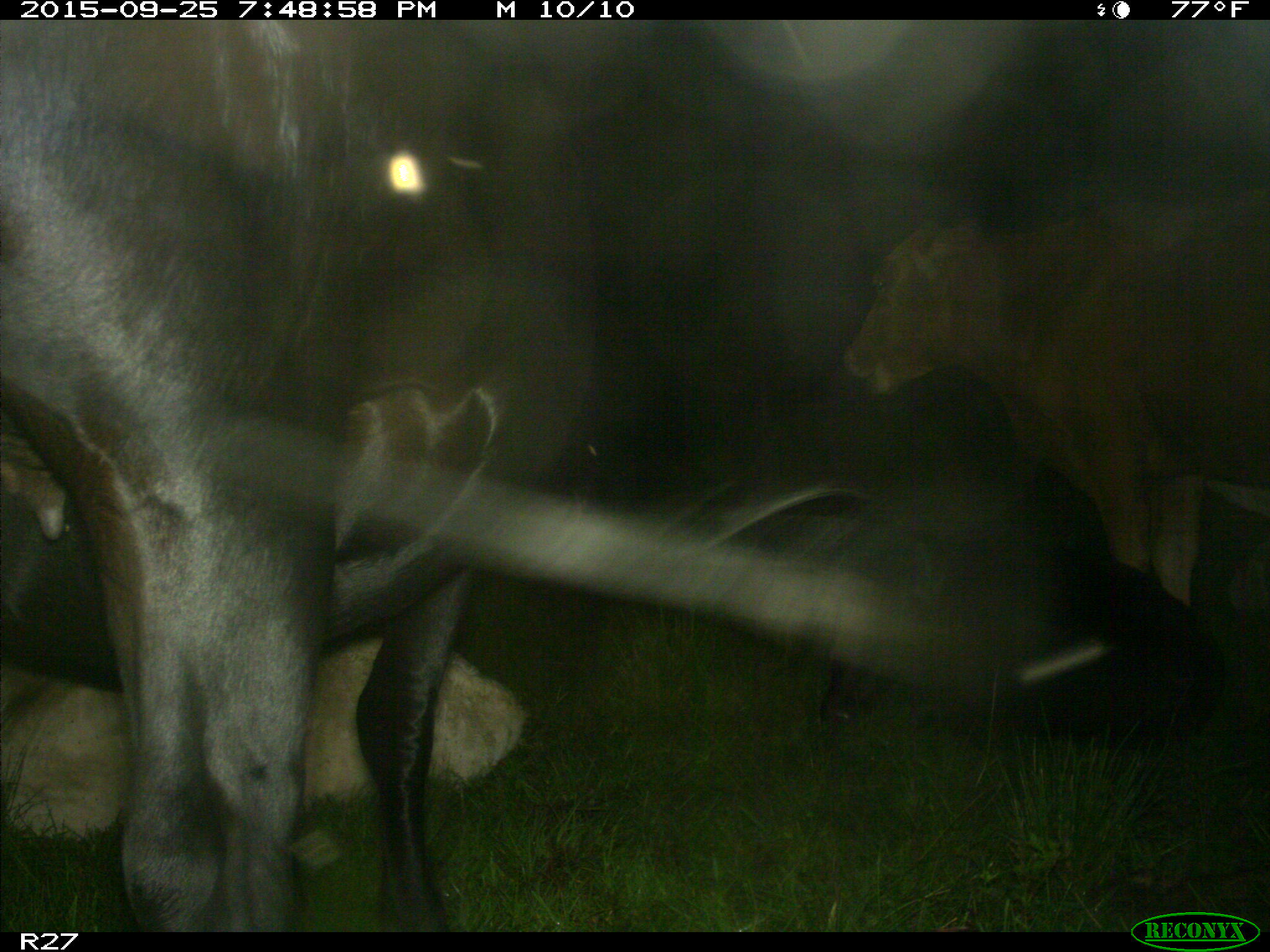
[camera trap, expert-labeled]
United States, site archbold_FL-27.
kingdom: Animalia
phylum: Chordata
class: Mammalia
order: Artiodactyla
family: Bovidae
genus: Bos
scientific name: Bos taurus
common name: domestic cow